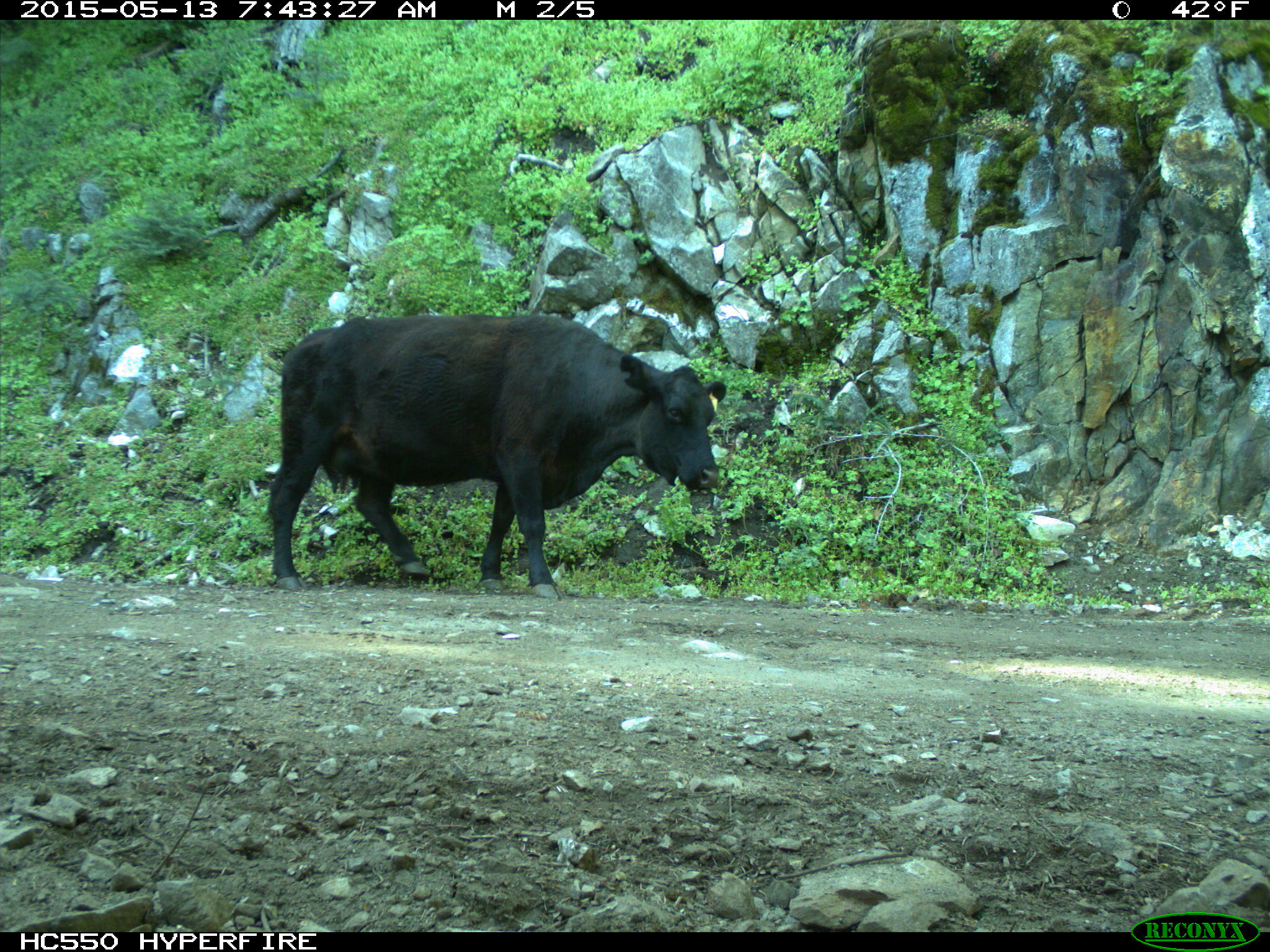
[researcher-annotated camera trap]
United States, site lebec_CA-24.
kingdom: Animalia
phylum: Chordata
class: Mammalia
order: Artiodactyla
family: Bovidae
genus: Bos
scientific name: Bos taurus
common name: domestic cow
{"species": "Bos taurus (domestic cow)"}